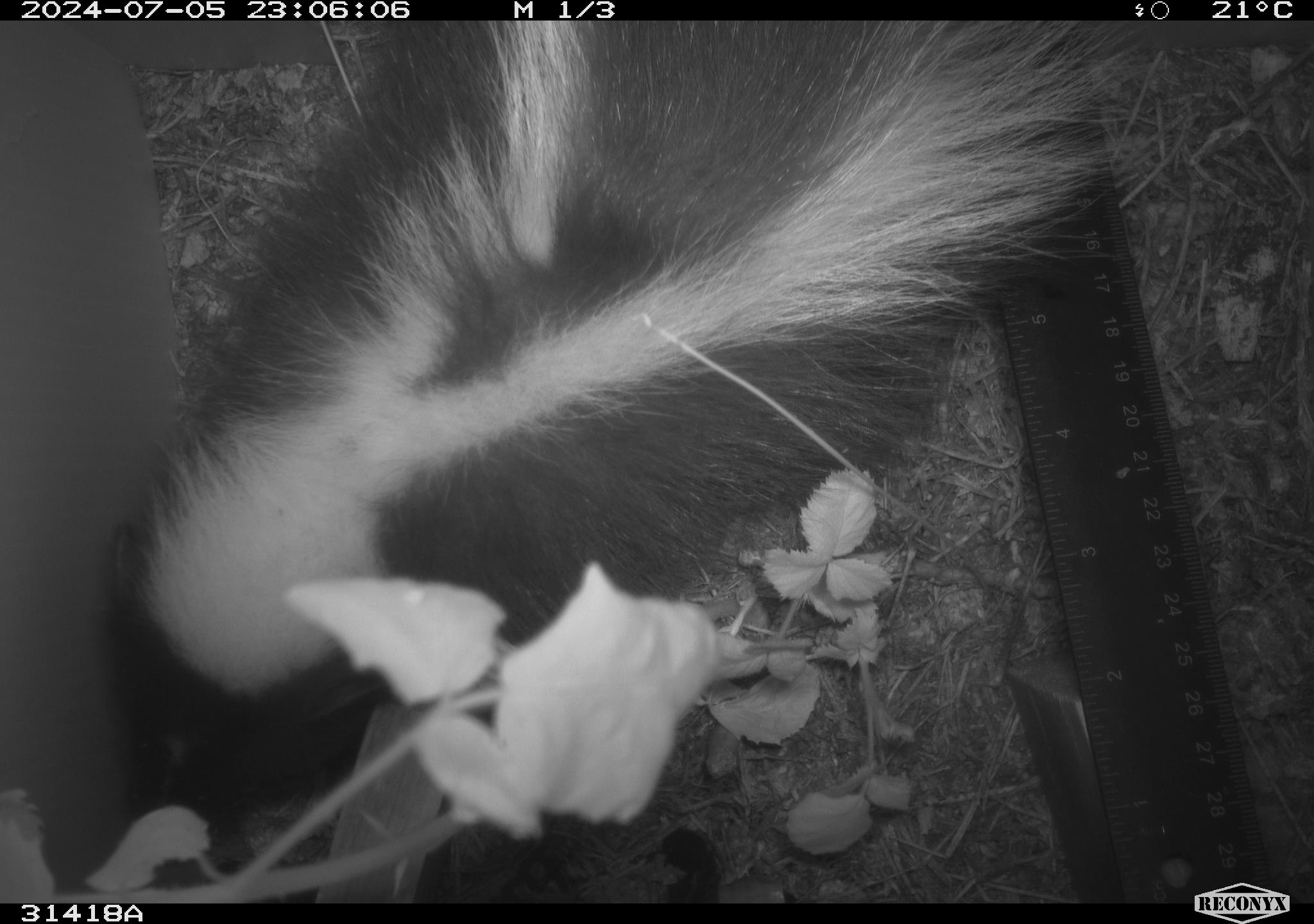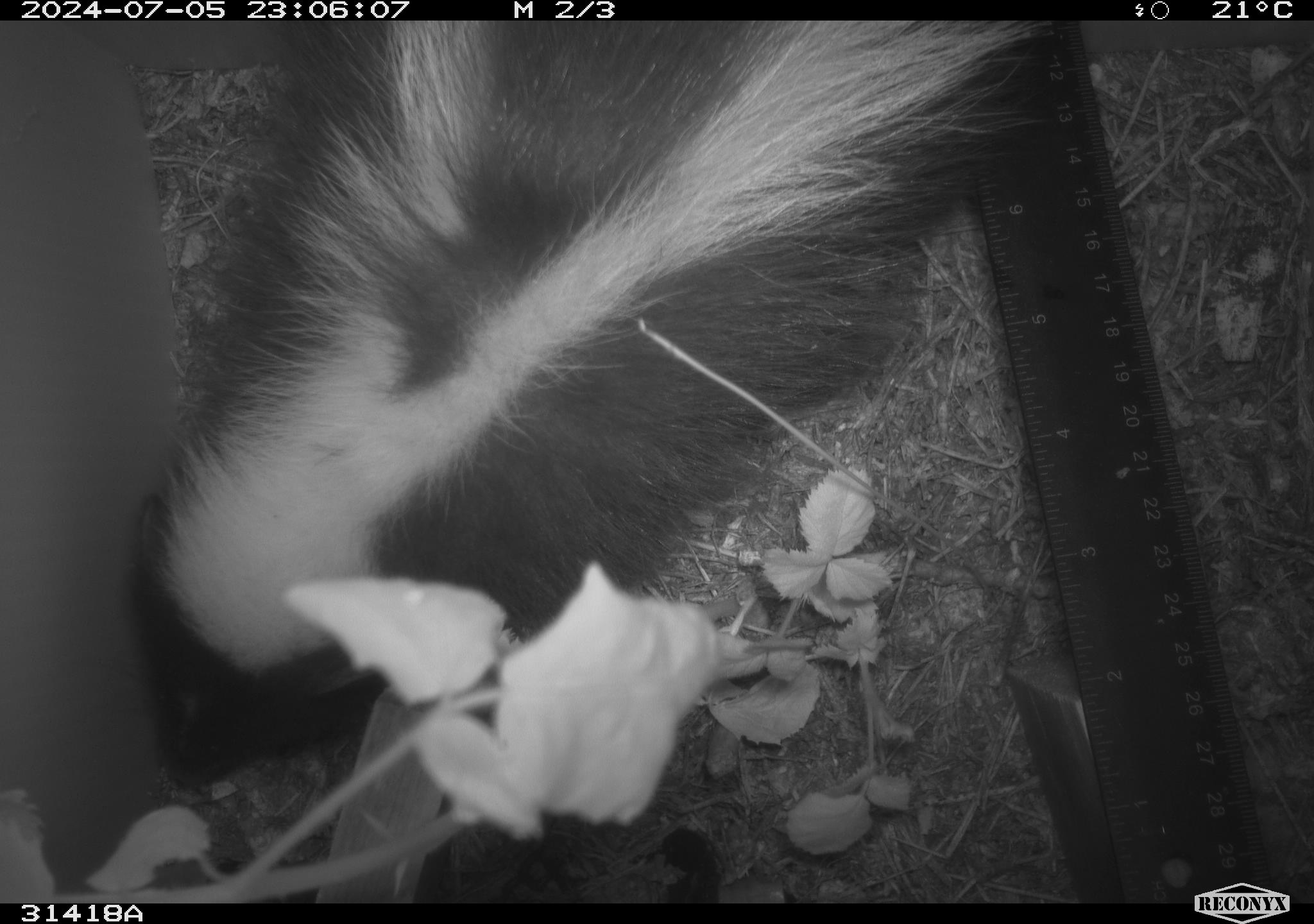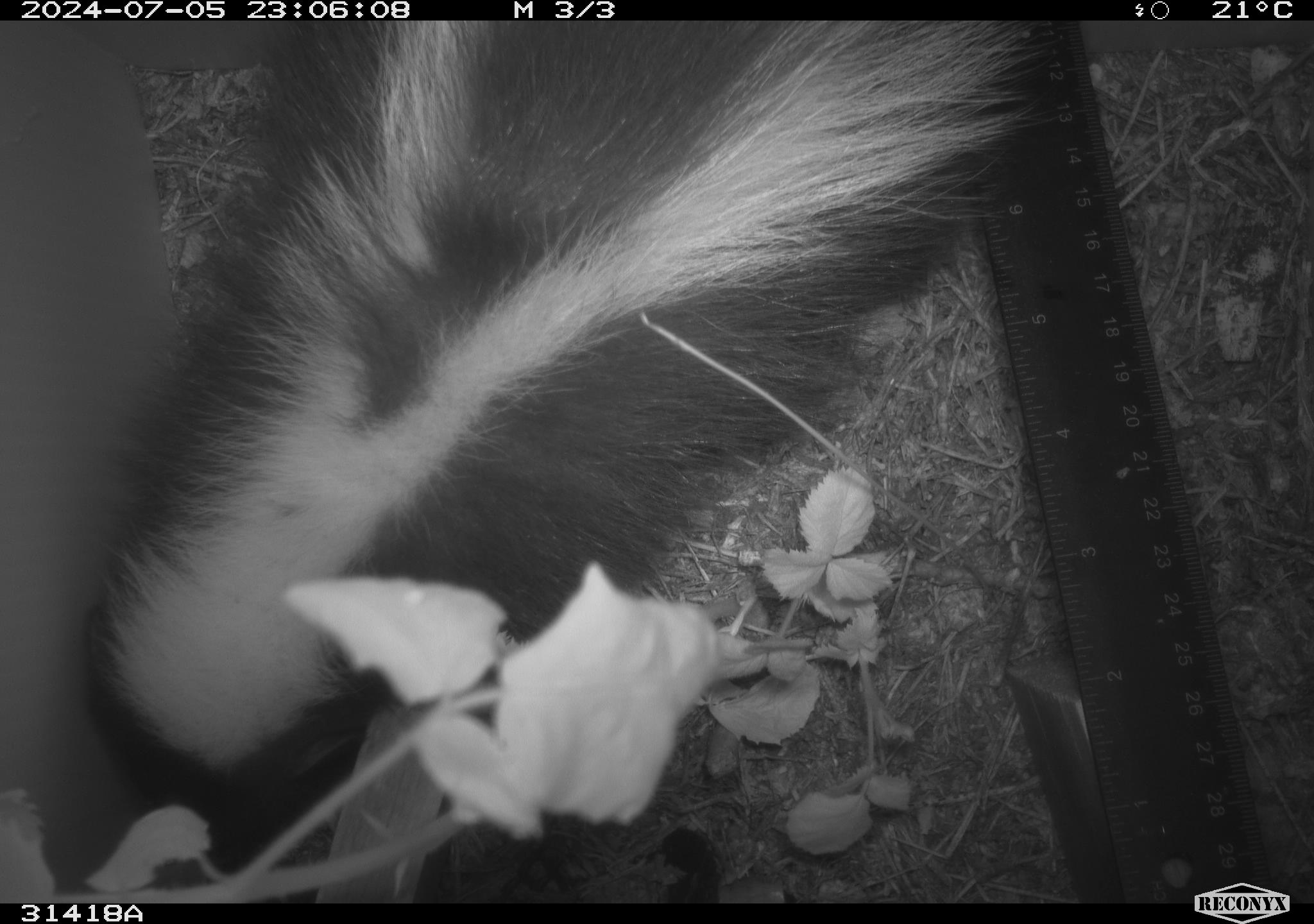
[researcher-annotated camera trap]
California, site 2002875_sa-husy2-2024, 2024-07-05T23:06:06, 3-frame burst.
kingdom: Animalia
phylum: Chordata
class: Mammalia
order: Carnivora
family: Mephitidae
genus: Mephitis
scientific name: Mephitis mephitis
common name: striped skunk